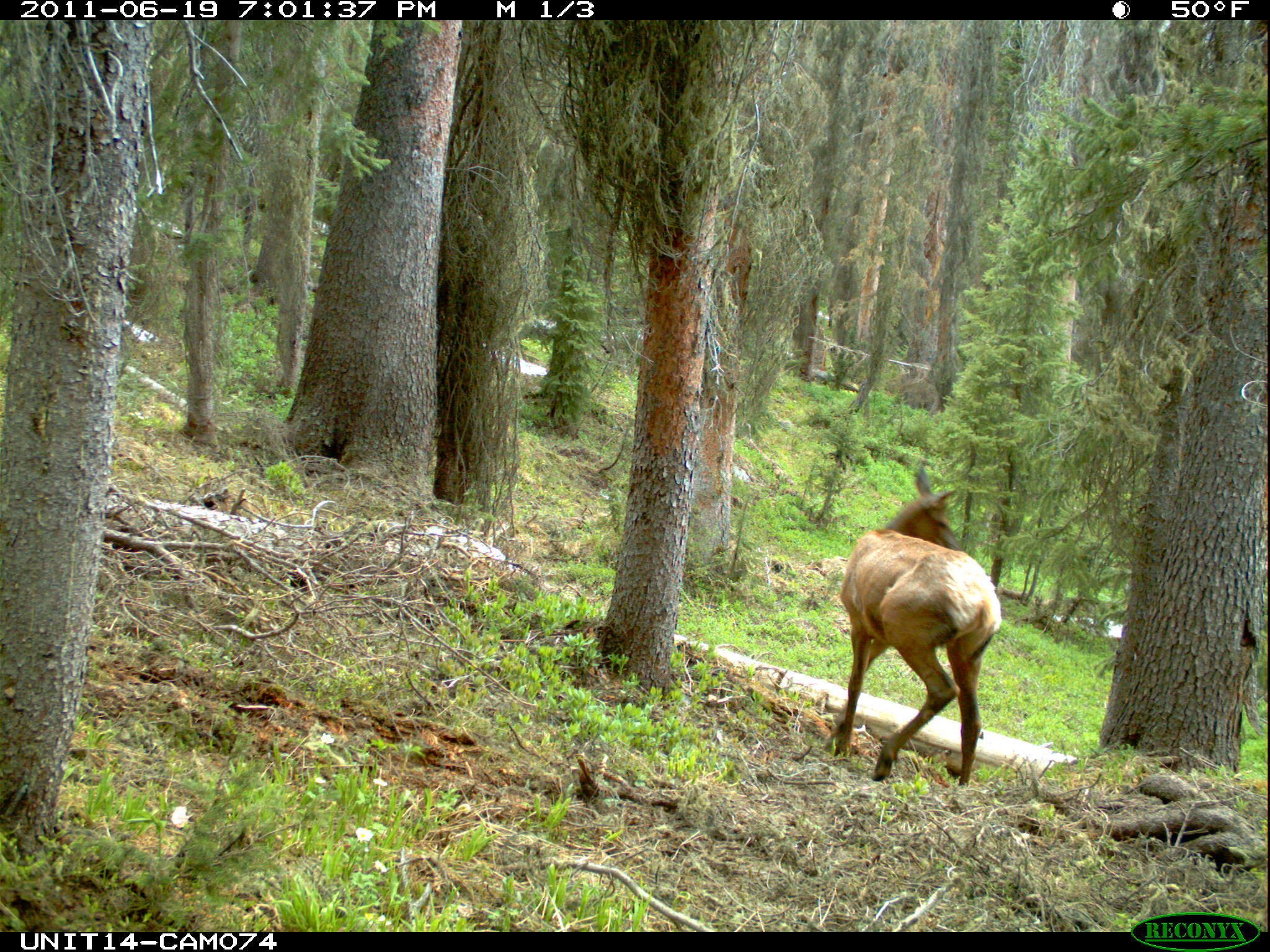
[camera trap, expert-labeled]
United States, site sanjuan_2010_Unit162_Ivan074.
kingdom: Animalia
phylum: Chordata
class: Mammalia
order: Artiodactyla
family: Cervidae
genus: Cervus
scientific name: Cervus elaphus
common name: red deer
Cervus elaphus (red deer).